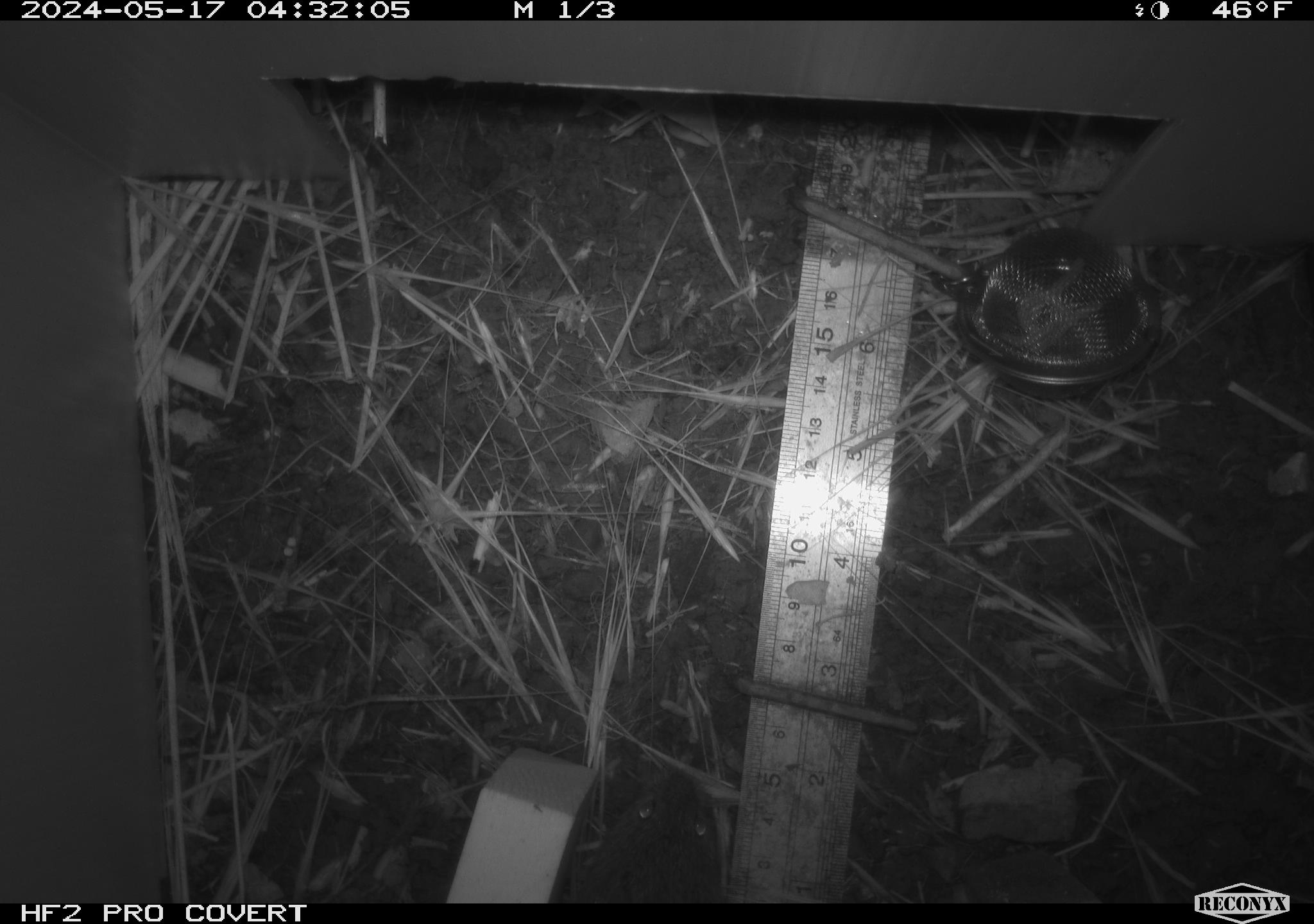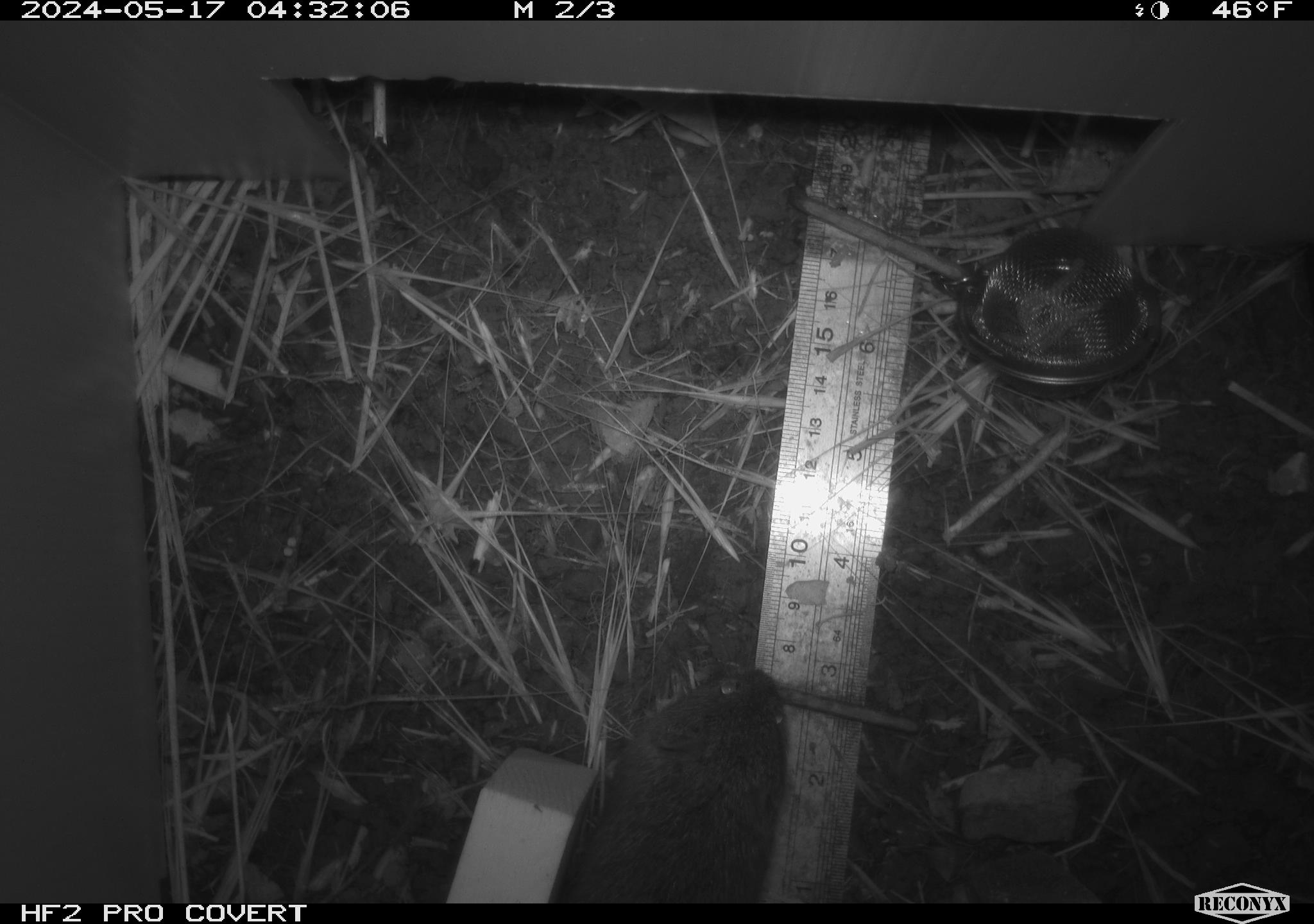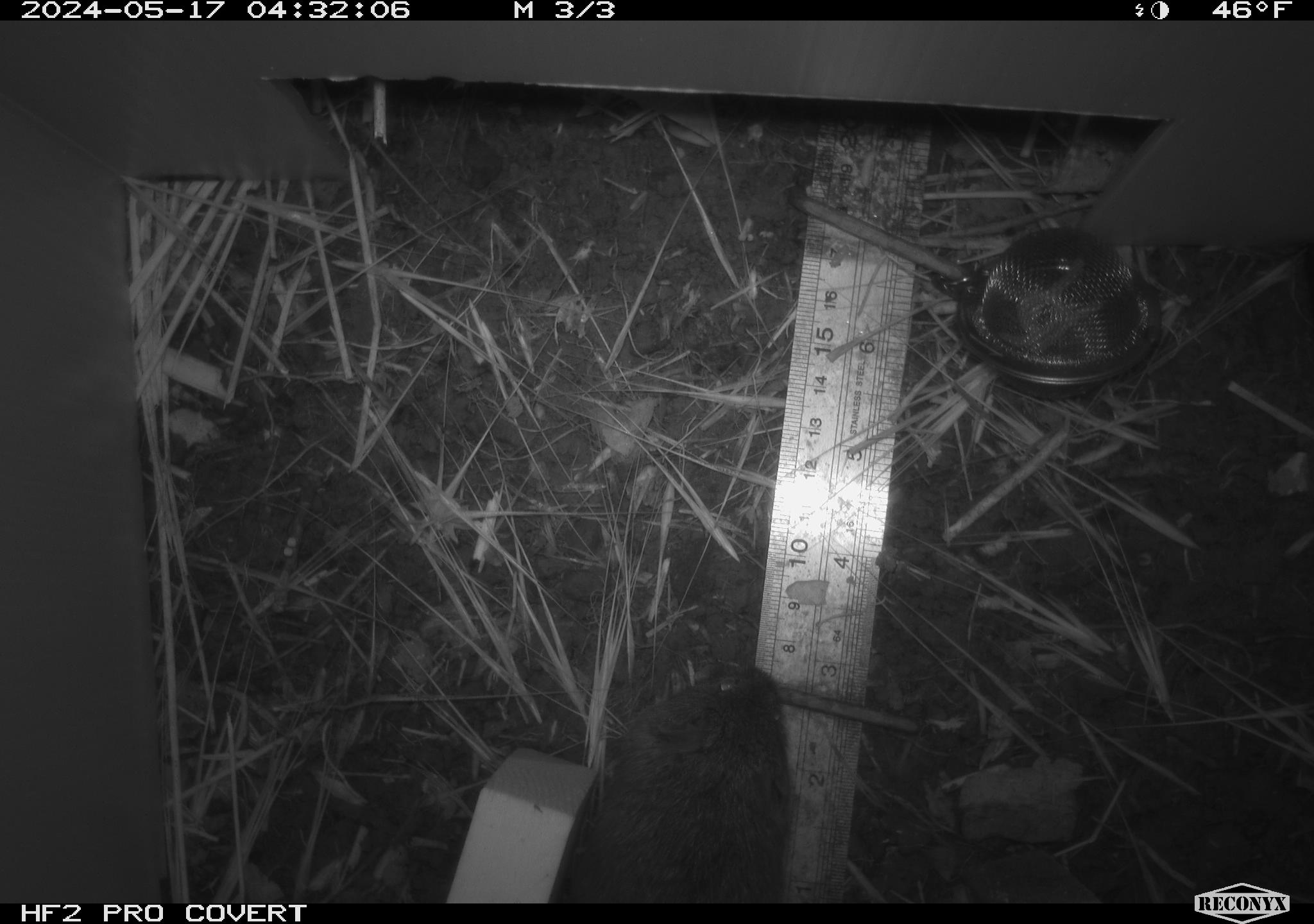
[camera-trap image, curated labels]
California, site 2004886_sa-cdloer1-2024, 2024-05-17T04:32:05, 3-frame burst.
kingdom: Animalia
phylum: Chordata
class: Mammalia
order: Rodentia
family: Cricetidae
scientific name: Arvicolinae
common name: voles, lemmings, and muskrats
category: arvicolinae subfamily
Arvicolinae subfamily (voles, lemmings, and muskrats) (Arvicolinae).